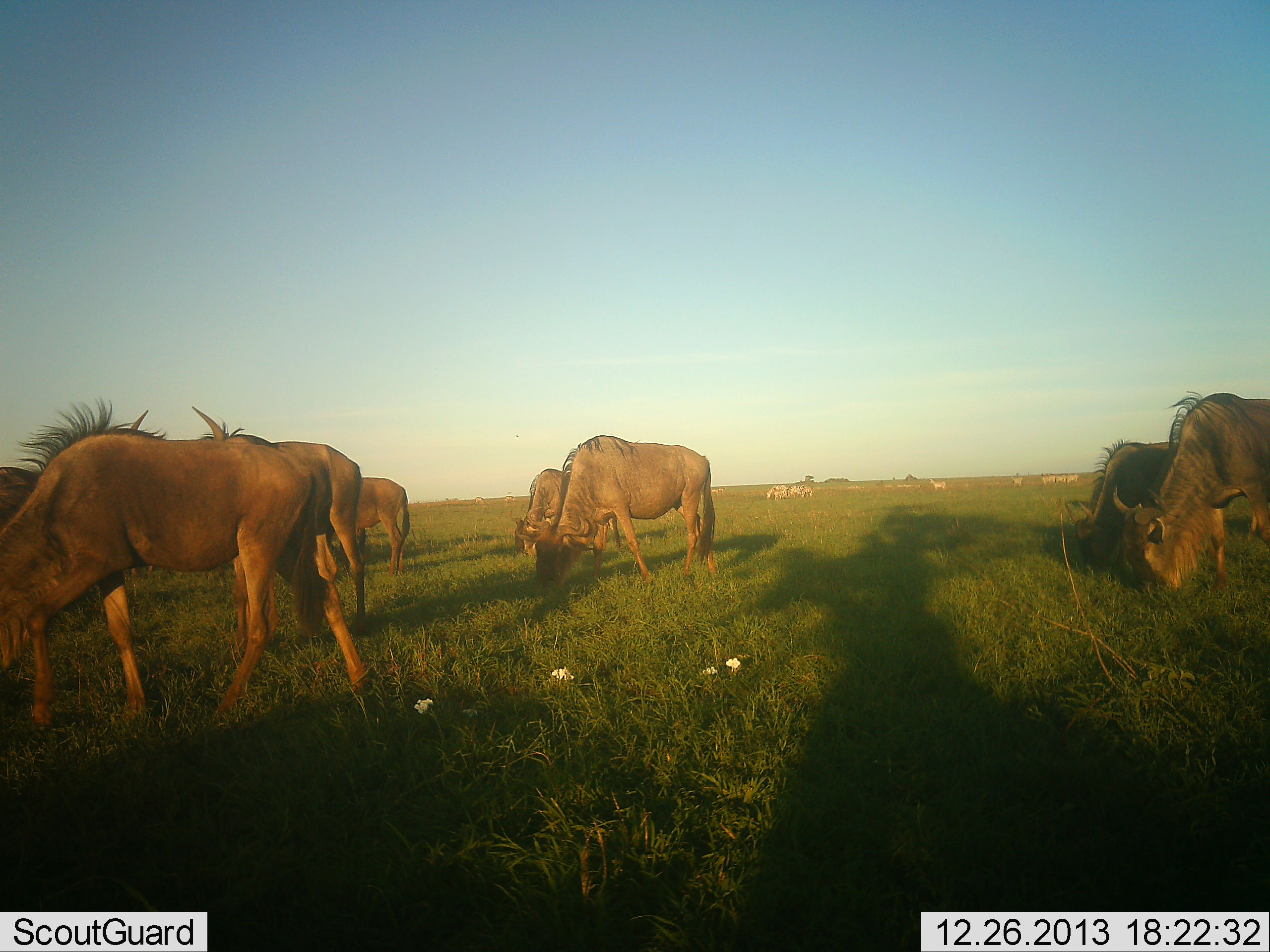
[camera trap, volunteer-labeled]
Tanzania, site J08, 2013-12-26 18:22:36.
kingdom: Animalia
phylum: Chordata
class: Mammalia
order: Artiodactyla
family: Bovidae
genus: Connochaetes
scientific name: Connochaetes taurinus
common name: blue wildebeest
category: wildebeest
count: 8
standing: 9%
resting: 0%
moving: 0%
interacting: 0%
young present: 0%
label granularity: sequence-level